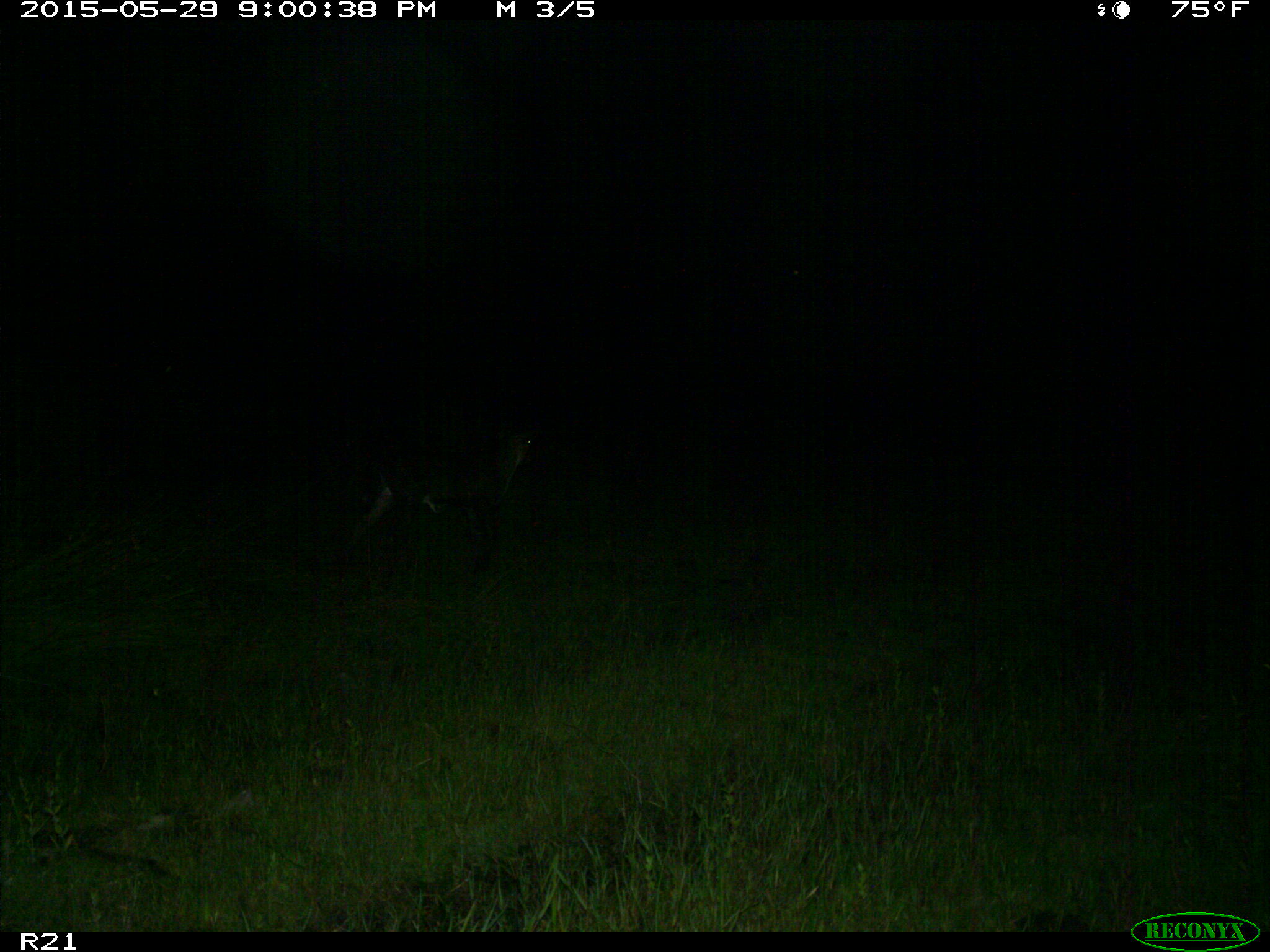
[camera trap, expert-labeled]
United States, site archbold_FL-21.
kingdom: Animalia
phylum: Chordata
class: Mammalia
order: Artiodactyla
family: Bovidae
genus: Bos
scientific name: Bos taurus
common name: domestic cow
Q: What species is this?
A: Bos taurus (domestic cow).